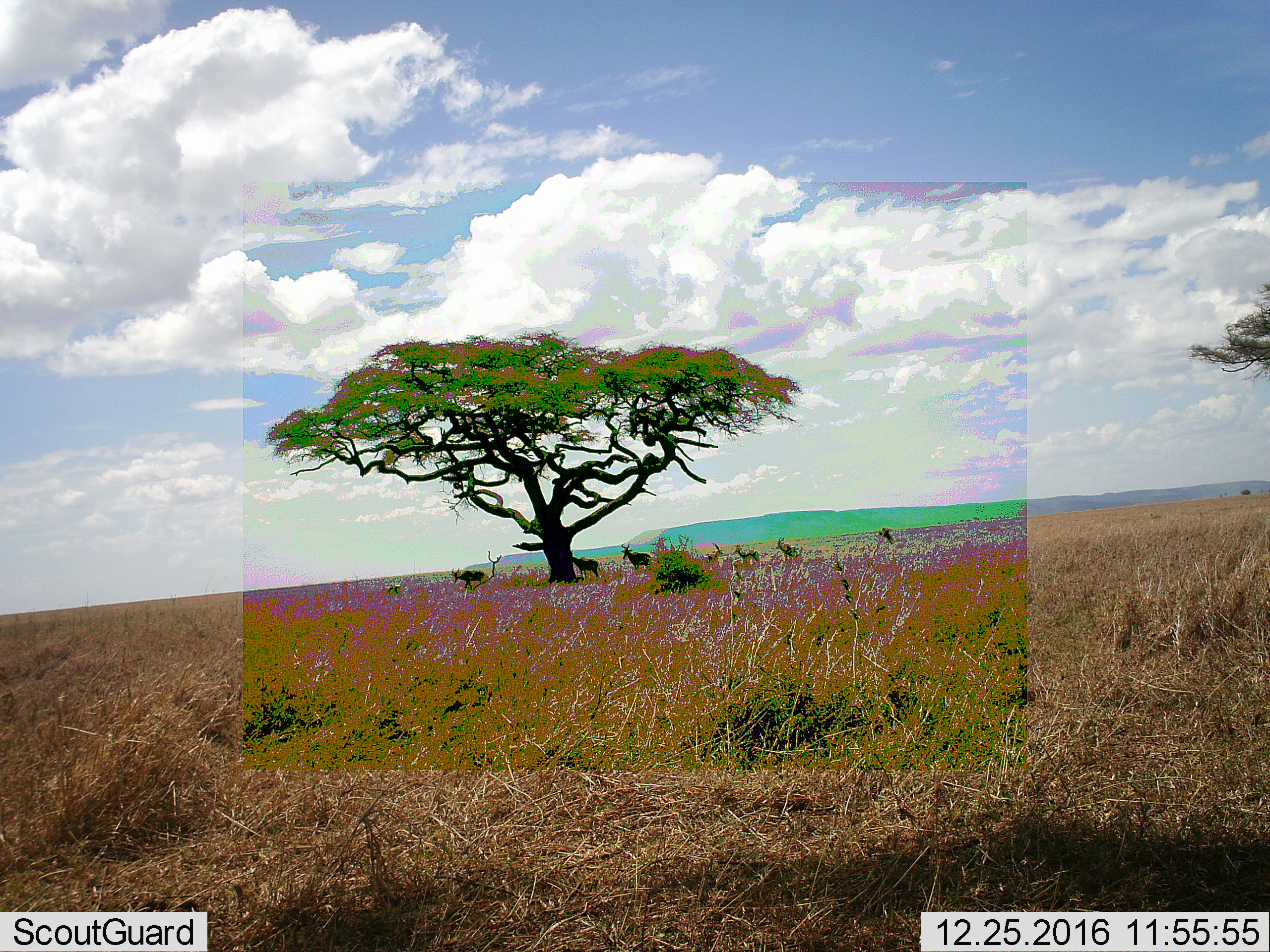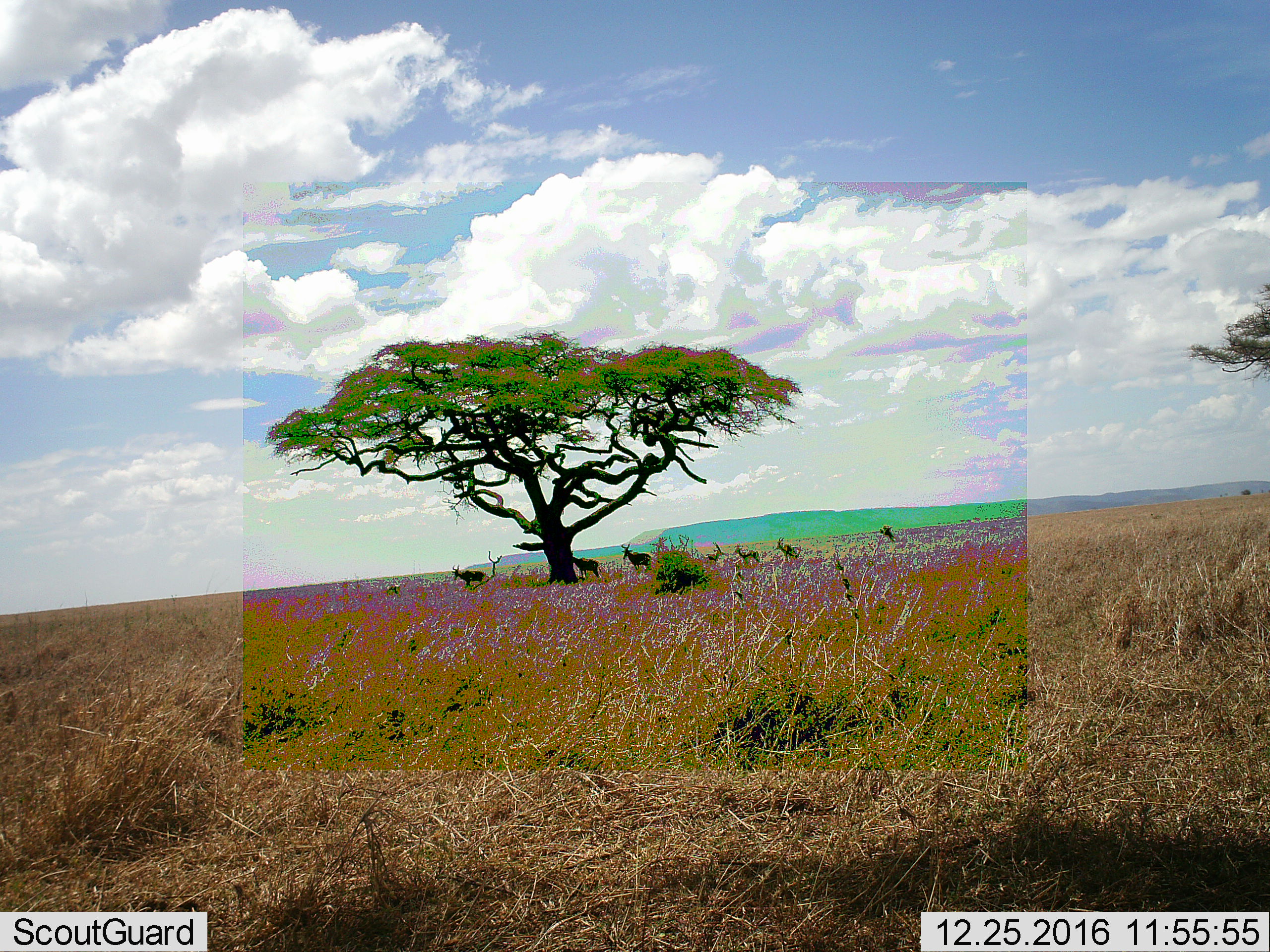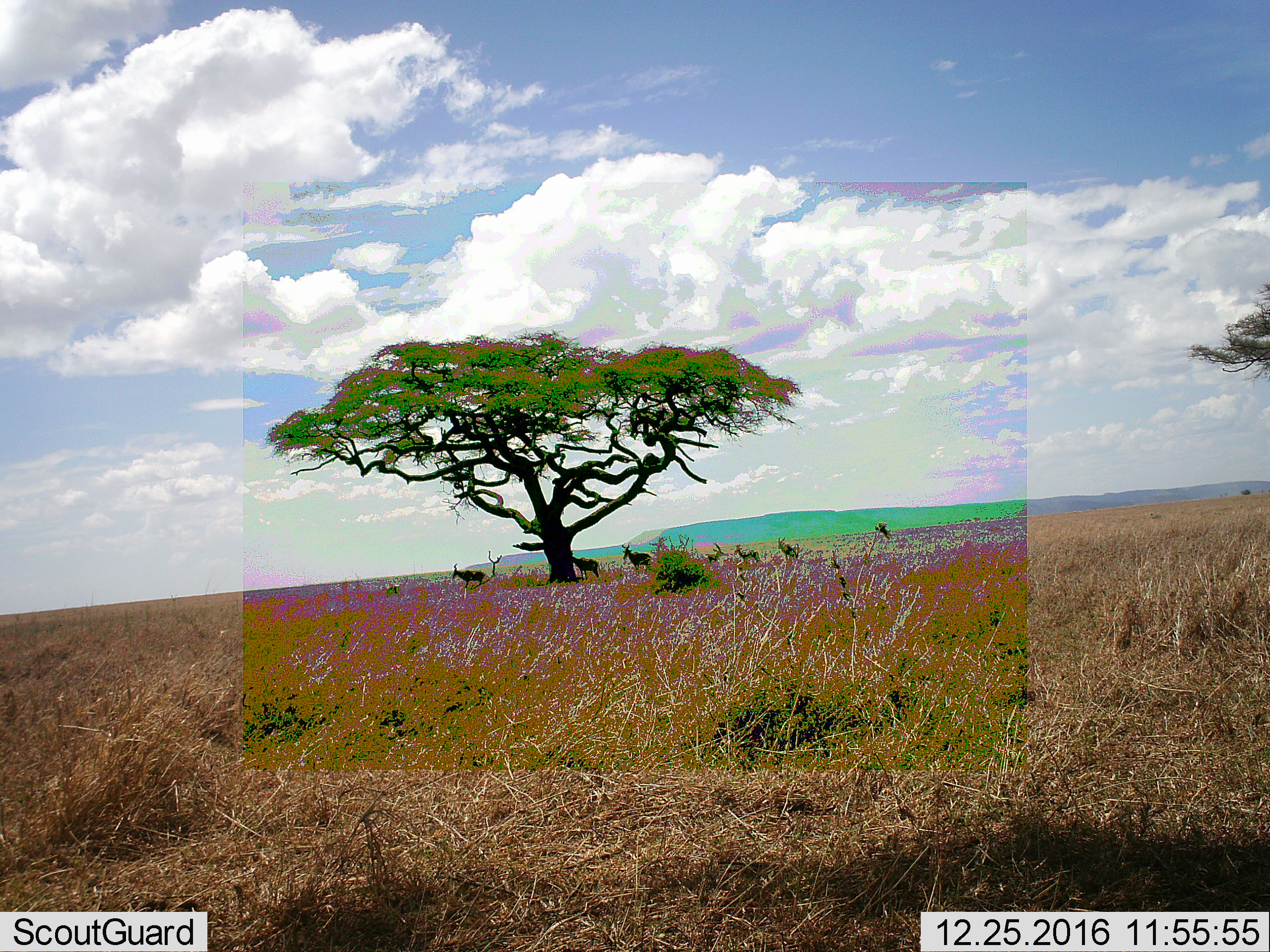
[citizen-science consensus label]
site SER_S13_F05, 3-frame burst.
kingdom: Animalia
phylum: Chordata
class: Mammalia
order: Artiodactyla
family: Bovidae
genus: Alcelaphus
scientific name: Alcelaphus buselaphus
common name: hartebeest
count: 6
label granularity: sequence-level